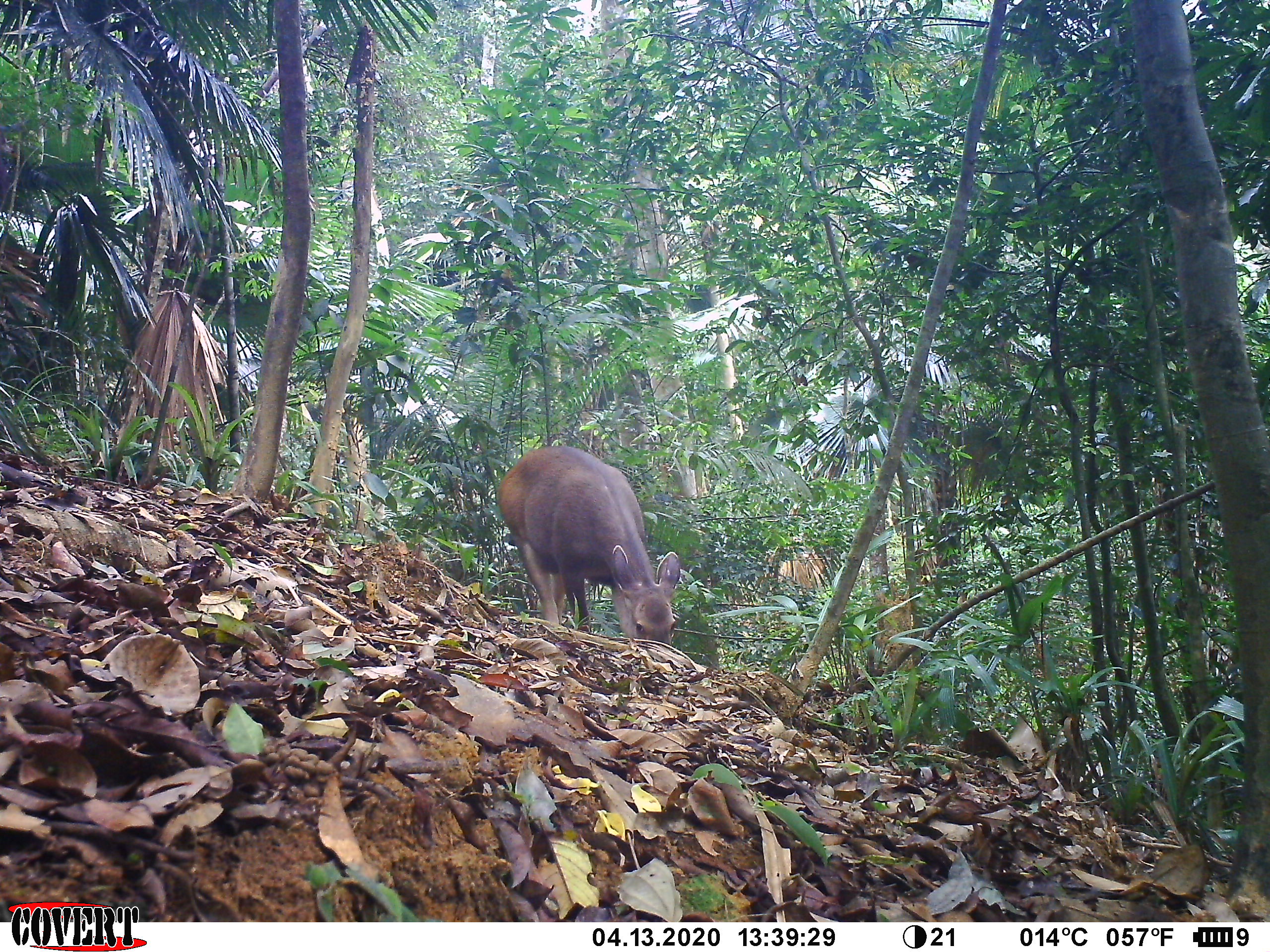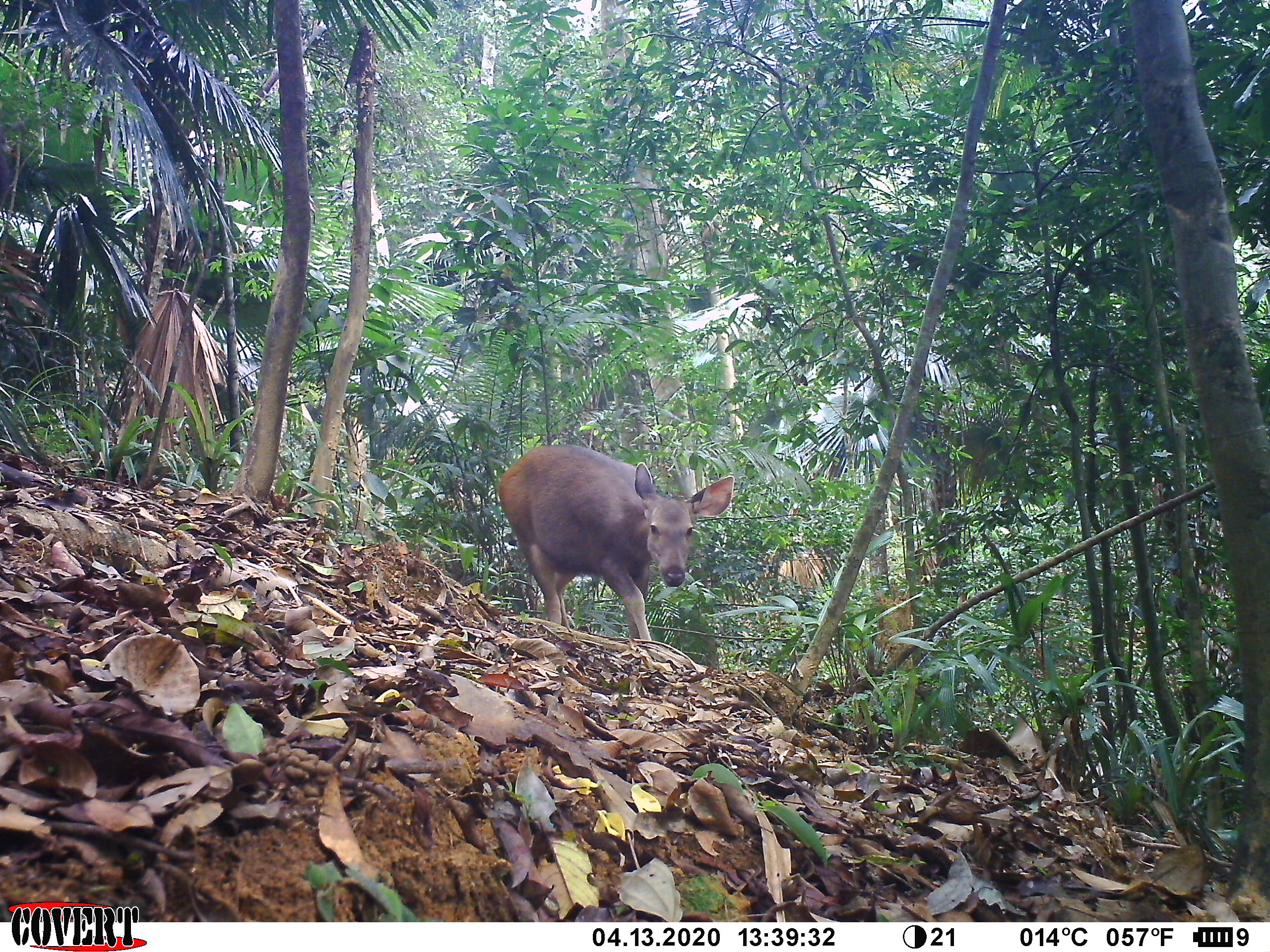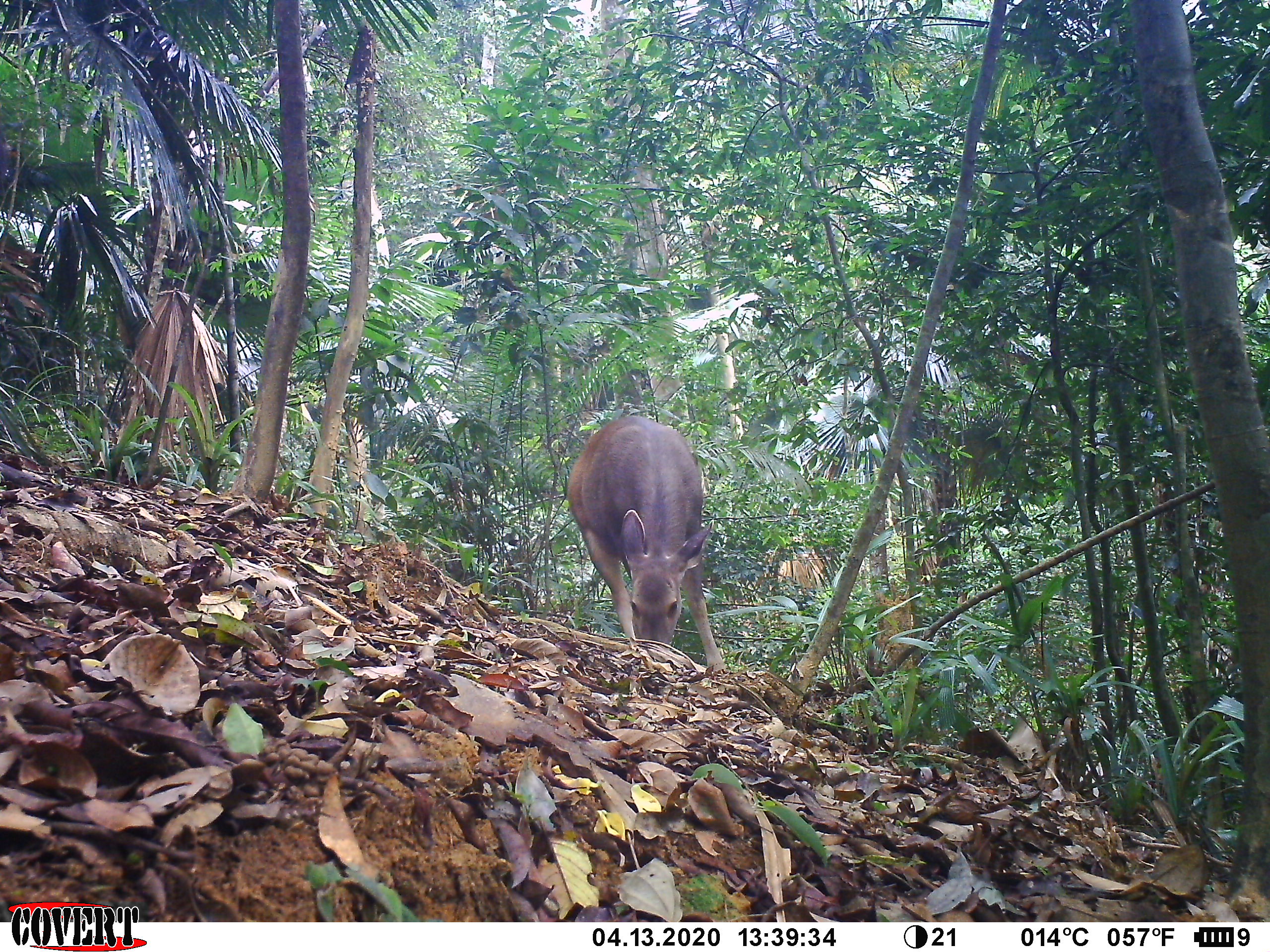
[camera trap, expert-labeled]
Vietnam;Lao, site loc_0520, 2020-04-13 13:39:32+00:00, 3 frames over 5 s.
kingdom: Animalia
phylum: Chordata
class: Mammalia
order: Artiodactyla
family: Cervidae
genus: Rusa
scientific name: Rusa unicolor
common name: sambar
Sambar (Rusa unicolor). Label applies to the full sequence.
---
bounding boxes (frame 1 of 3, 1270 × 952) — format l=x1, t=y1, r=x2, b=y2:
sambar: l=497, t=444, r=681, b=649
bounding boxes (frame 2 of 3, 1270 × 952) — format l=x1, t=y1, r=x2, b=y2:
sambar: l=496, t=444, r=735, b=643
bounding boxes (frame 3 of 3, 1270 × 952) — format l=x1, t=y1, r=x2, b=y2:
sambar: l=566, t=415, r=726, b=670